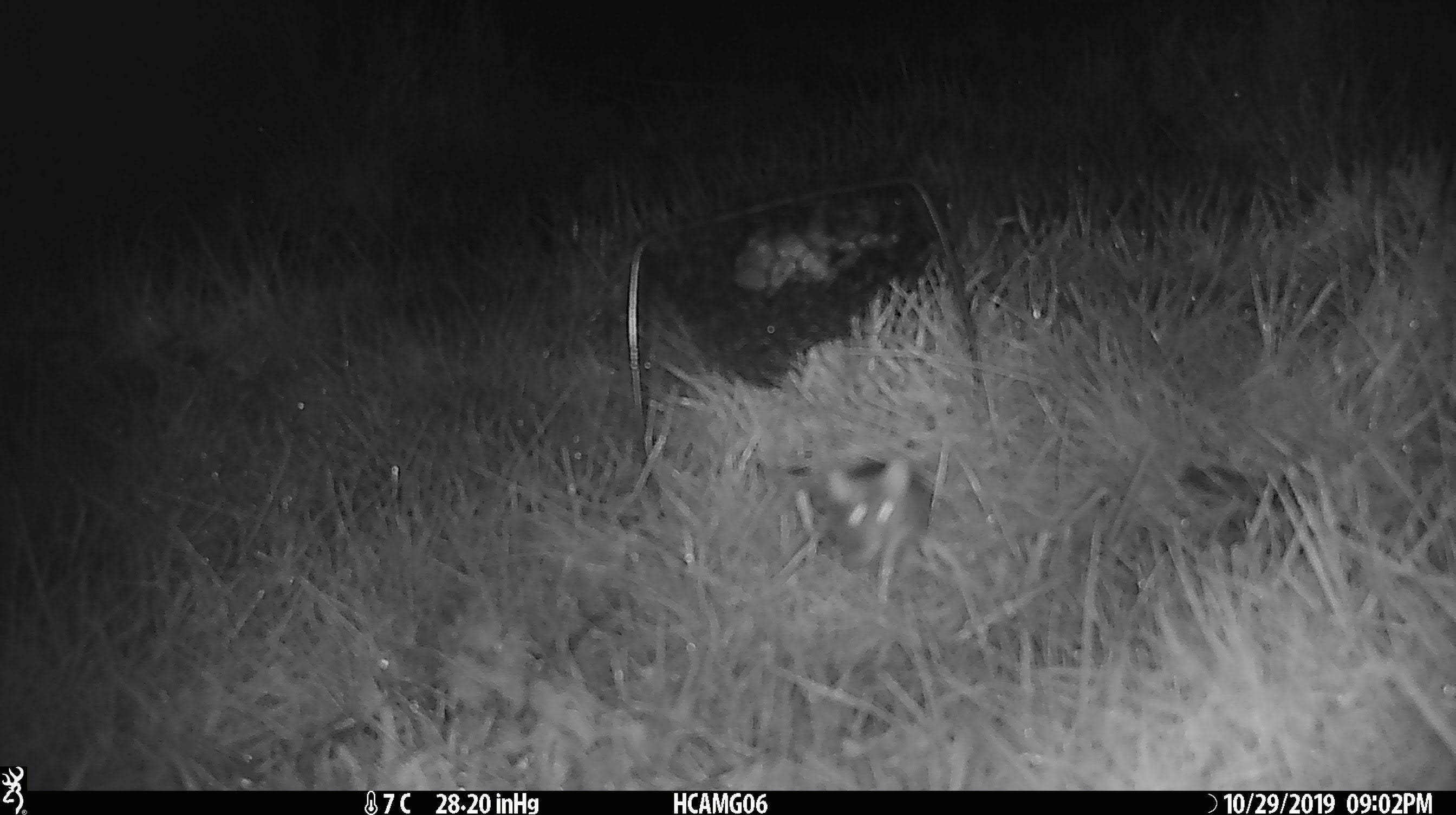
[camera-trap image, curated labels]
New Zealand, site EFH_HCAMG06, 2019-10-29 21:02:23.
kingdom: Animalia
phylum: Chordata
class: Mammalia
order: Rodentia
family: Muridae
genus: Mus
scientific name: Mus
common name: mouse